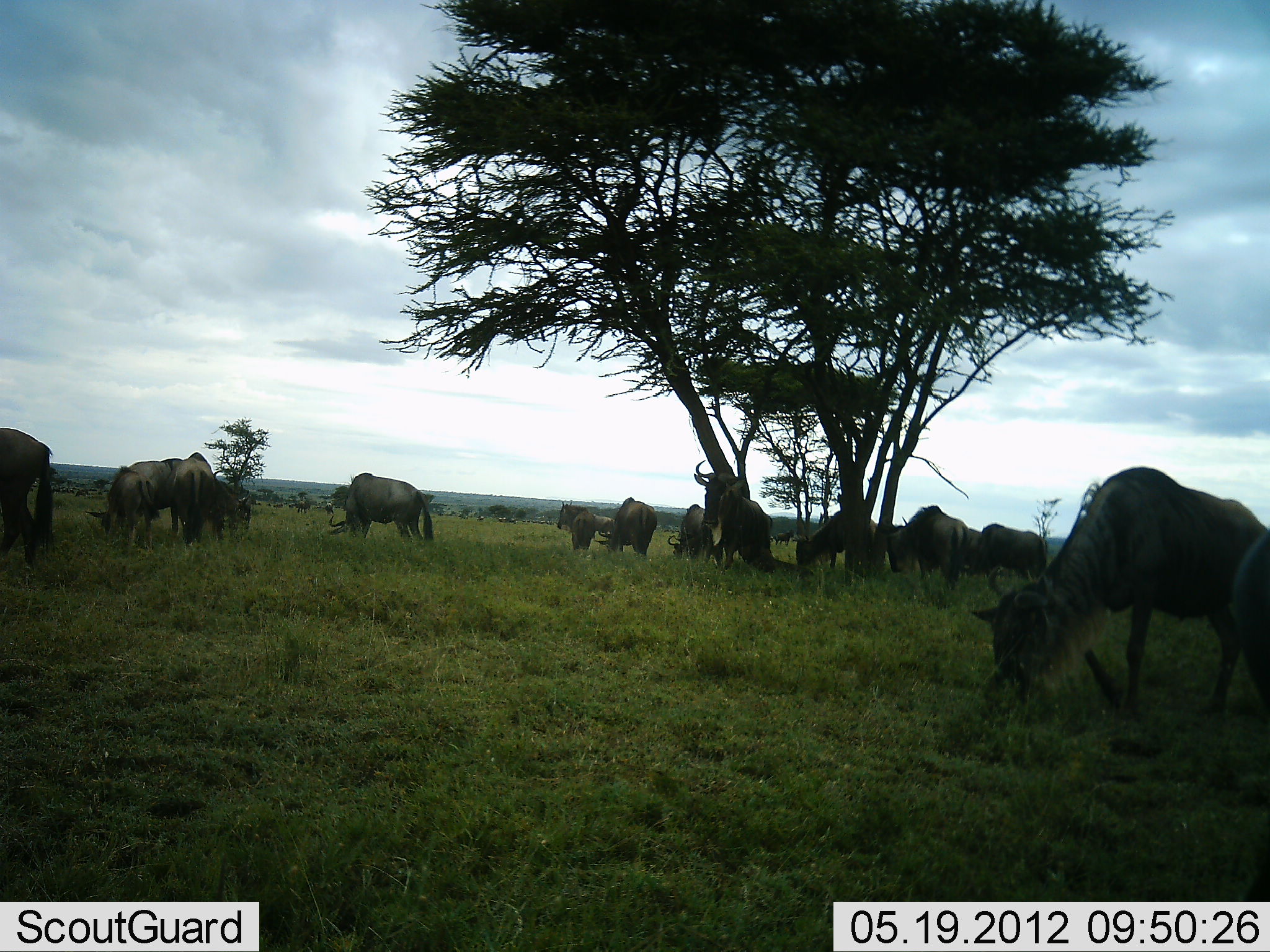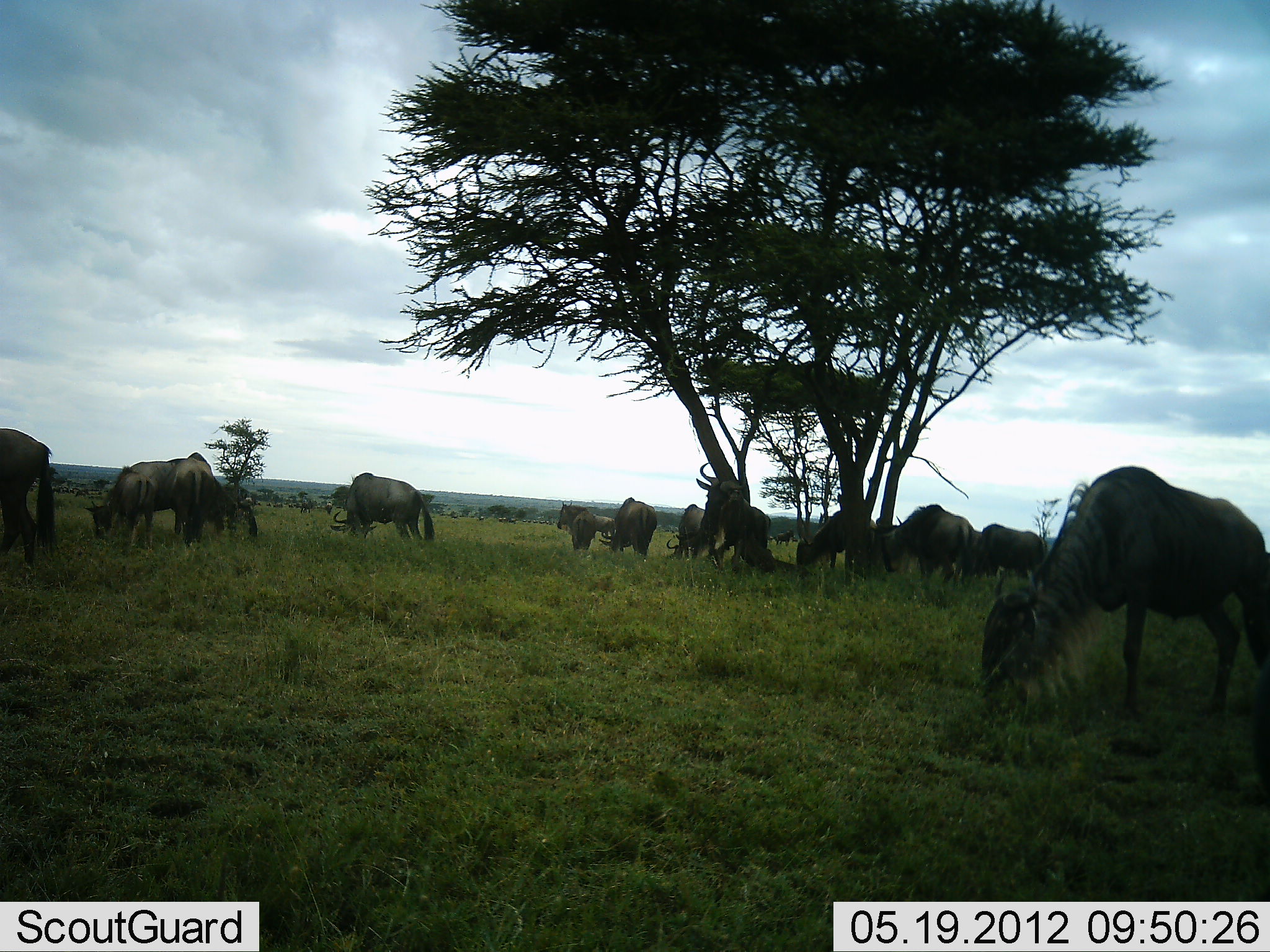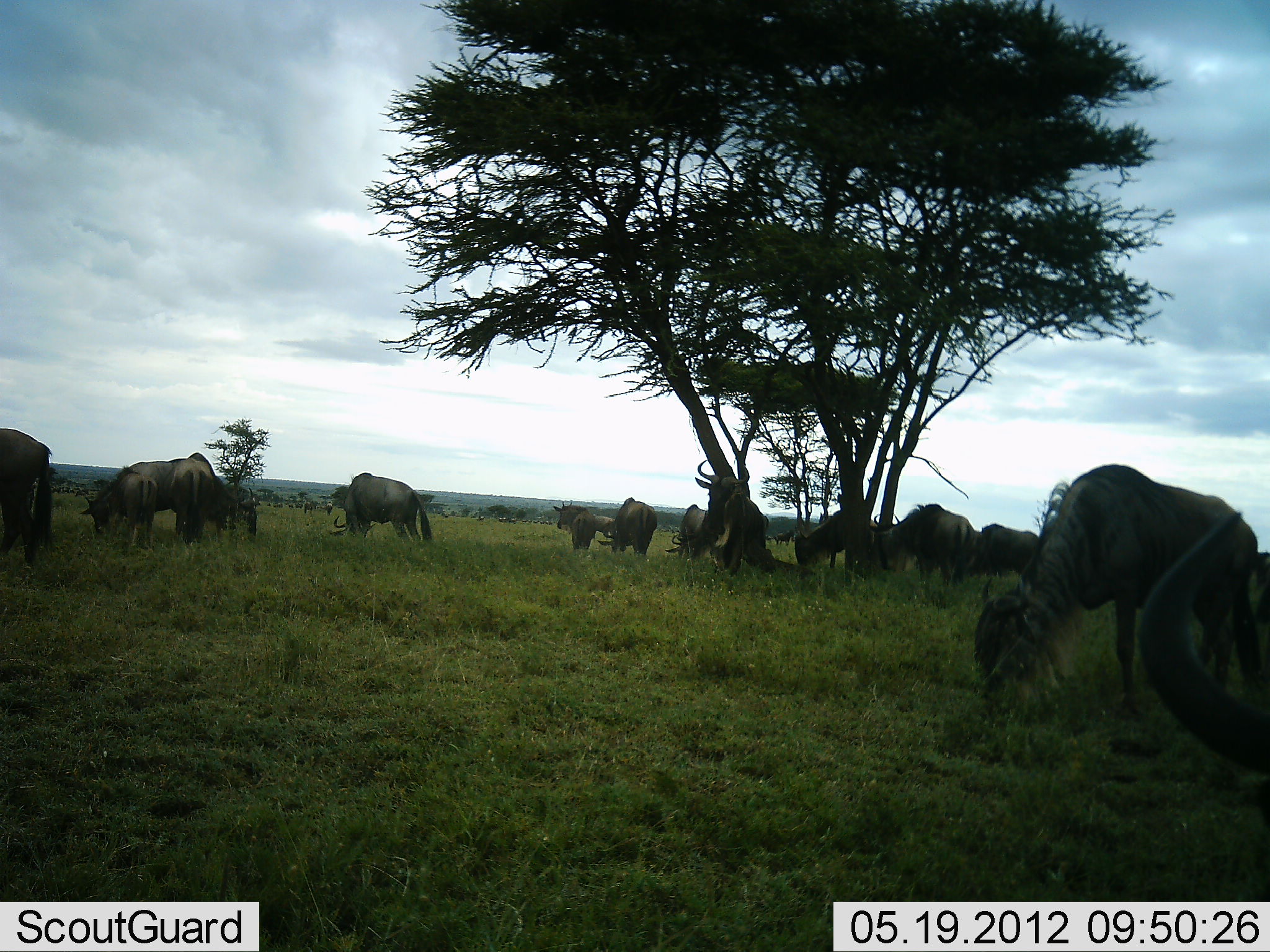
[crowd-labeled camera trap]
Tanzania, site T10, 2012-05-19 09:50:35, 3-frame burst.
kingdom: Animalia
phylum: Chordata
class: Mammalia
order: Artiodactyla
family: Bovidae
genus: Connochaetes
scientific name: Connochaetes taurinus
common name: blue wildebeest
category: wildebeest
Wildebeest (blue wildebeest) (Connochaetes taurinus), count 11-50. Behavior (volunteer vote fractions): standing 70%, resting 10%, moving 0%, interacting 10%. Young present (vote fraction): 0%. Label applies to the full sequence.